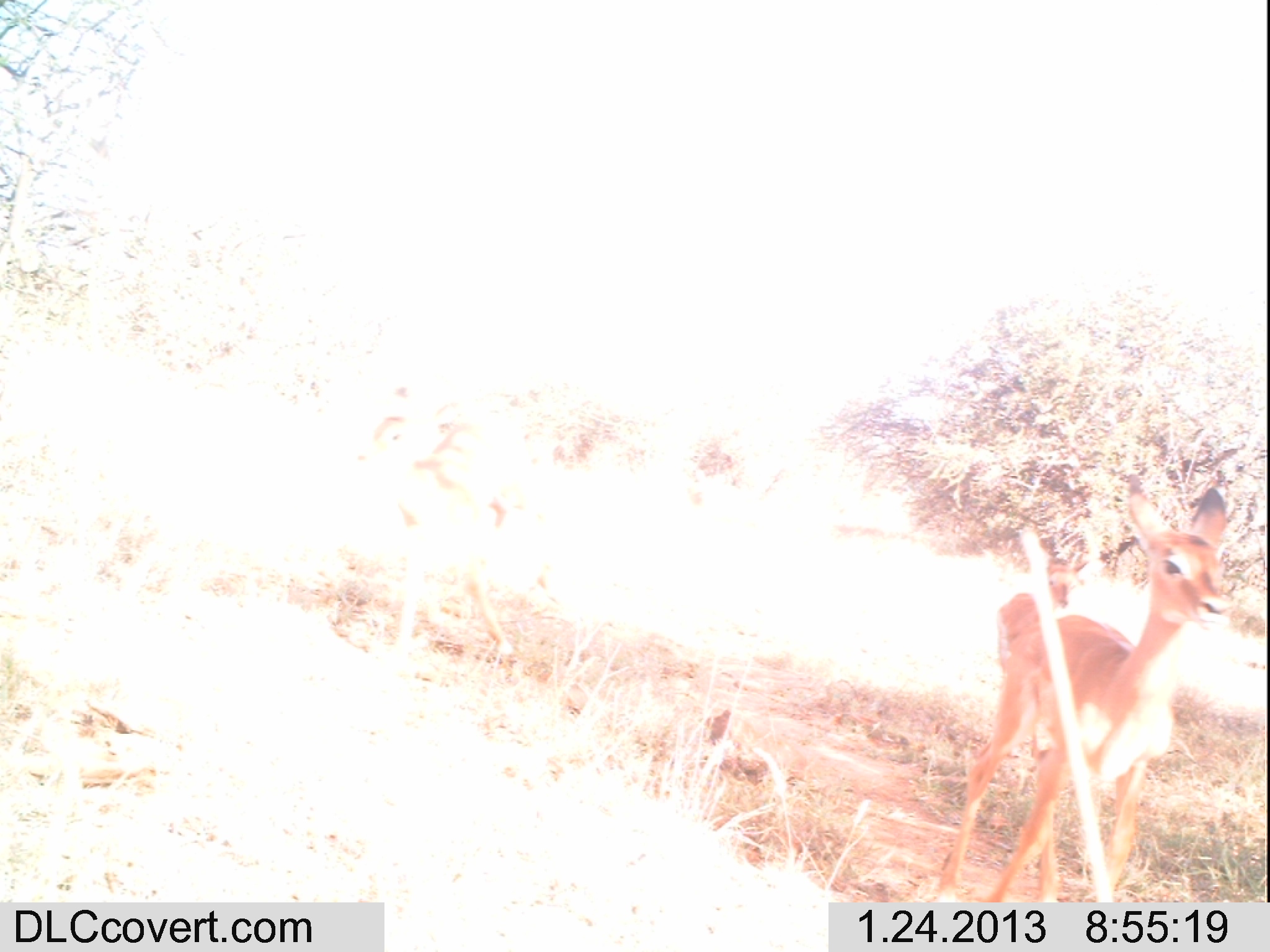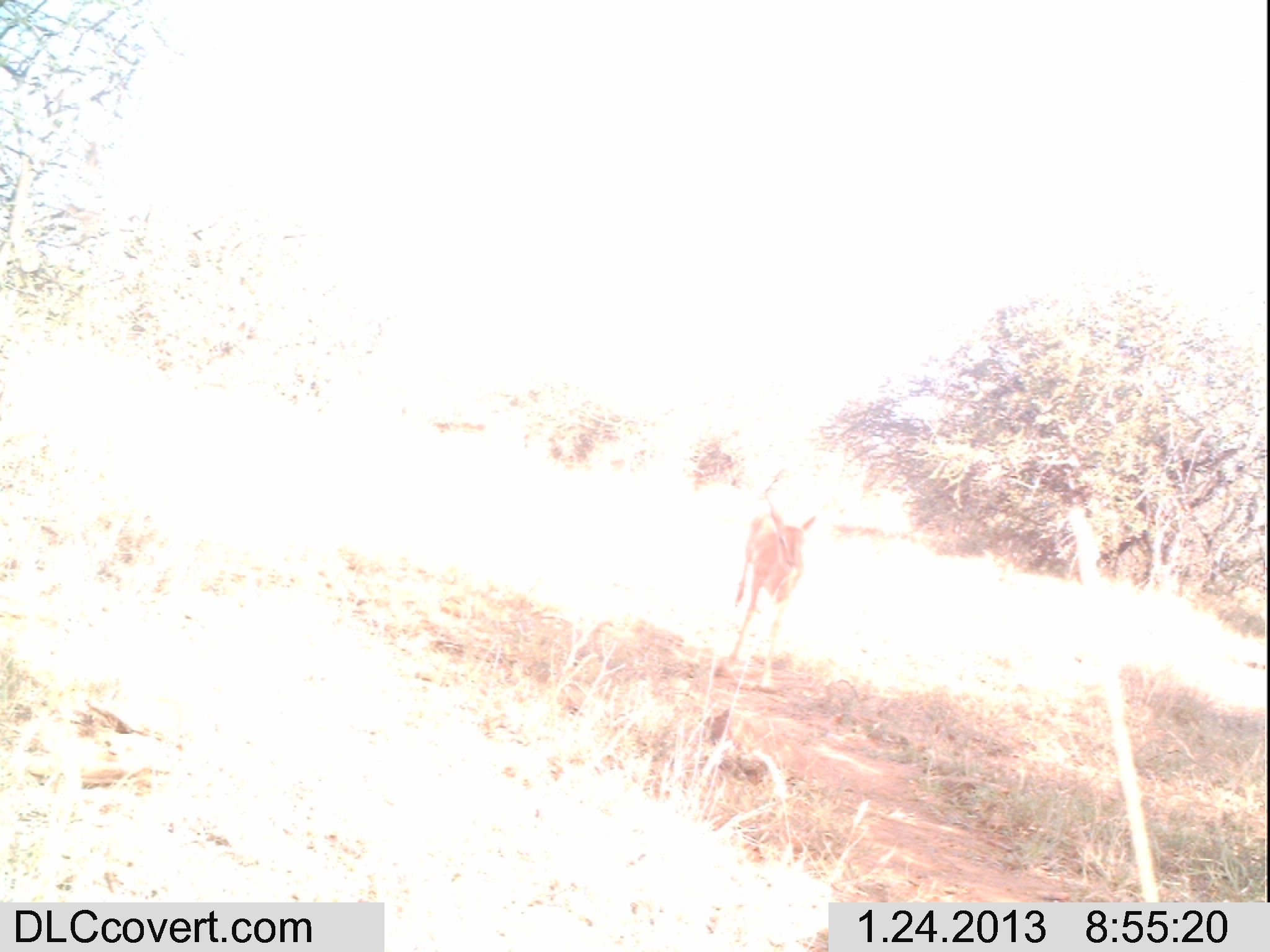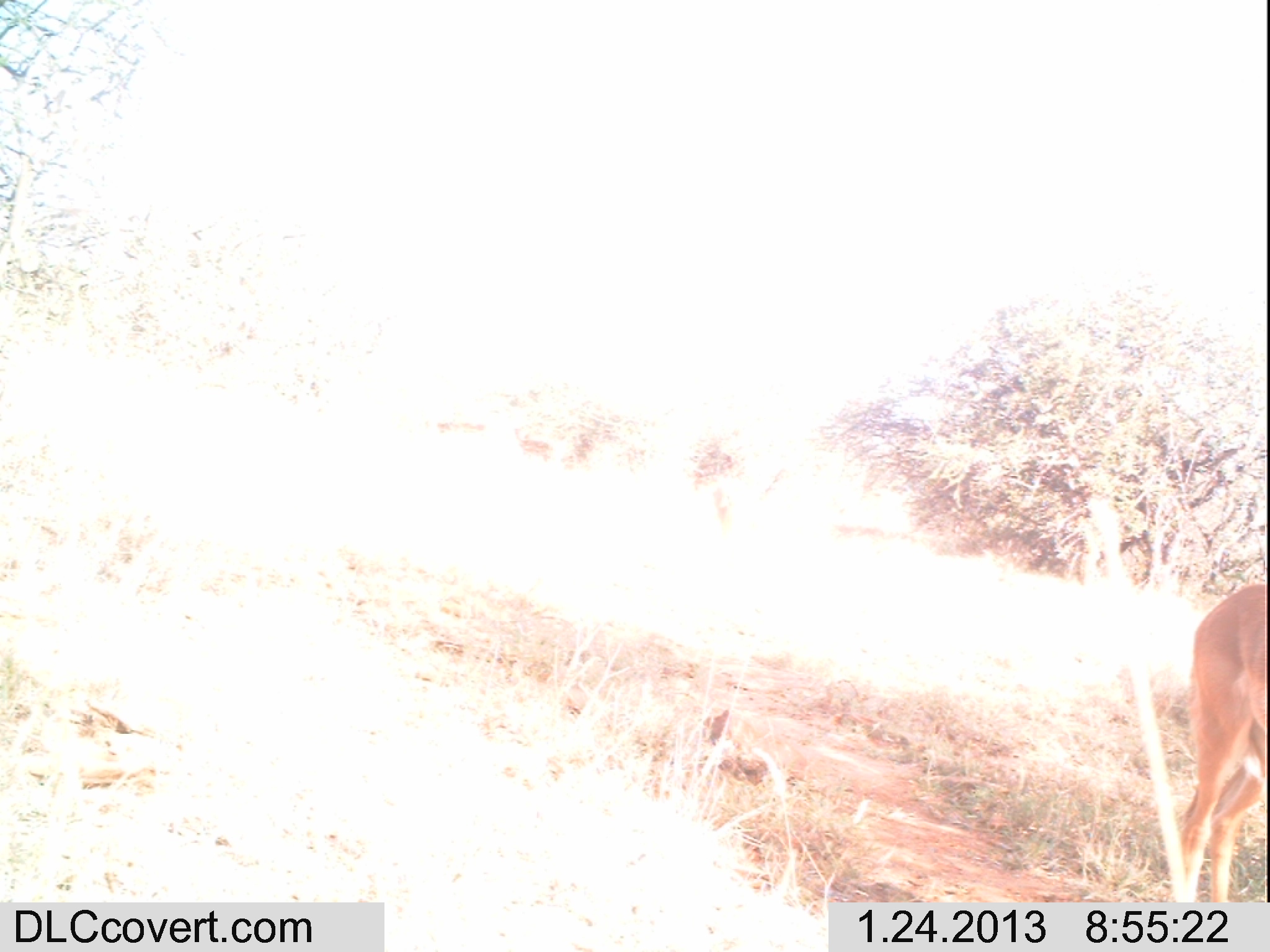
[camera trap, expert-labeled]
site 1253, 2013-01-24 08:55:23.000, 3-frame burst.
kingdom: Animalia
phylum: Chordata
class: Mammalia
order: Artiodactyla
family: Bovidae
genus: Aepyceros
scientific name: Aepyceros melampus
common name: impala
Aepyceros melampus (impala), count 2.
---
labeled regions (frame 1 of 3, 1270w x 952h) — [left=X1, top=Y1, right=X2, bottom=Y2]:
aepyceros melampus: [left=928, top=487, right=1240, bottom=911]